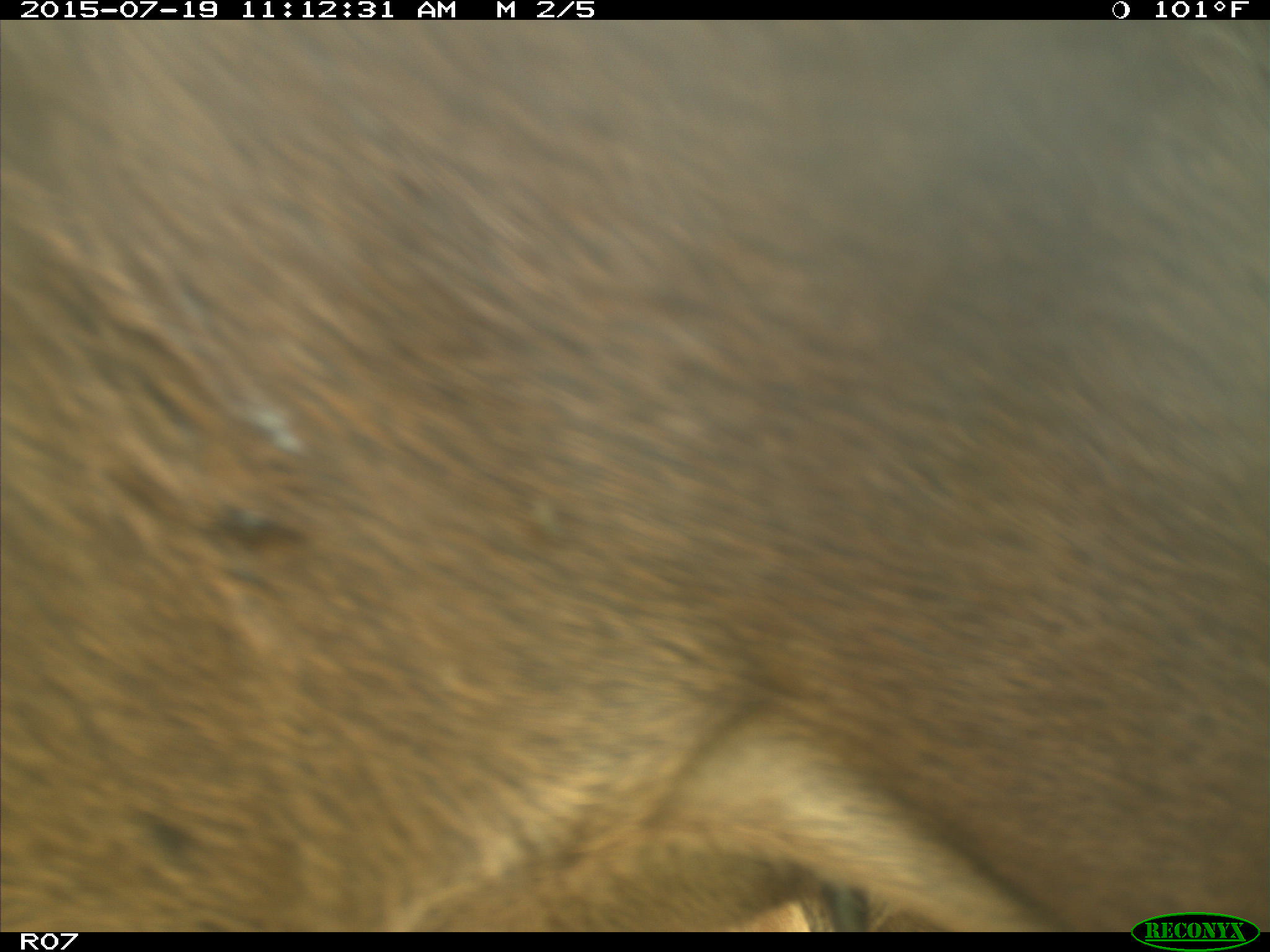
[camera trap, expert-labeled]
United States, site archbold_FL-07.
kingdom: Animalia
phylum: Chordata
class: Mammalia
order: Artiodactyla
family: Bovidae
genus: Bos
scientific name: Bos taurus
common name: domestic cow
Bos taurus (domestic cow).